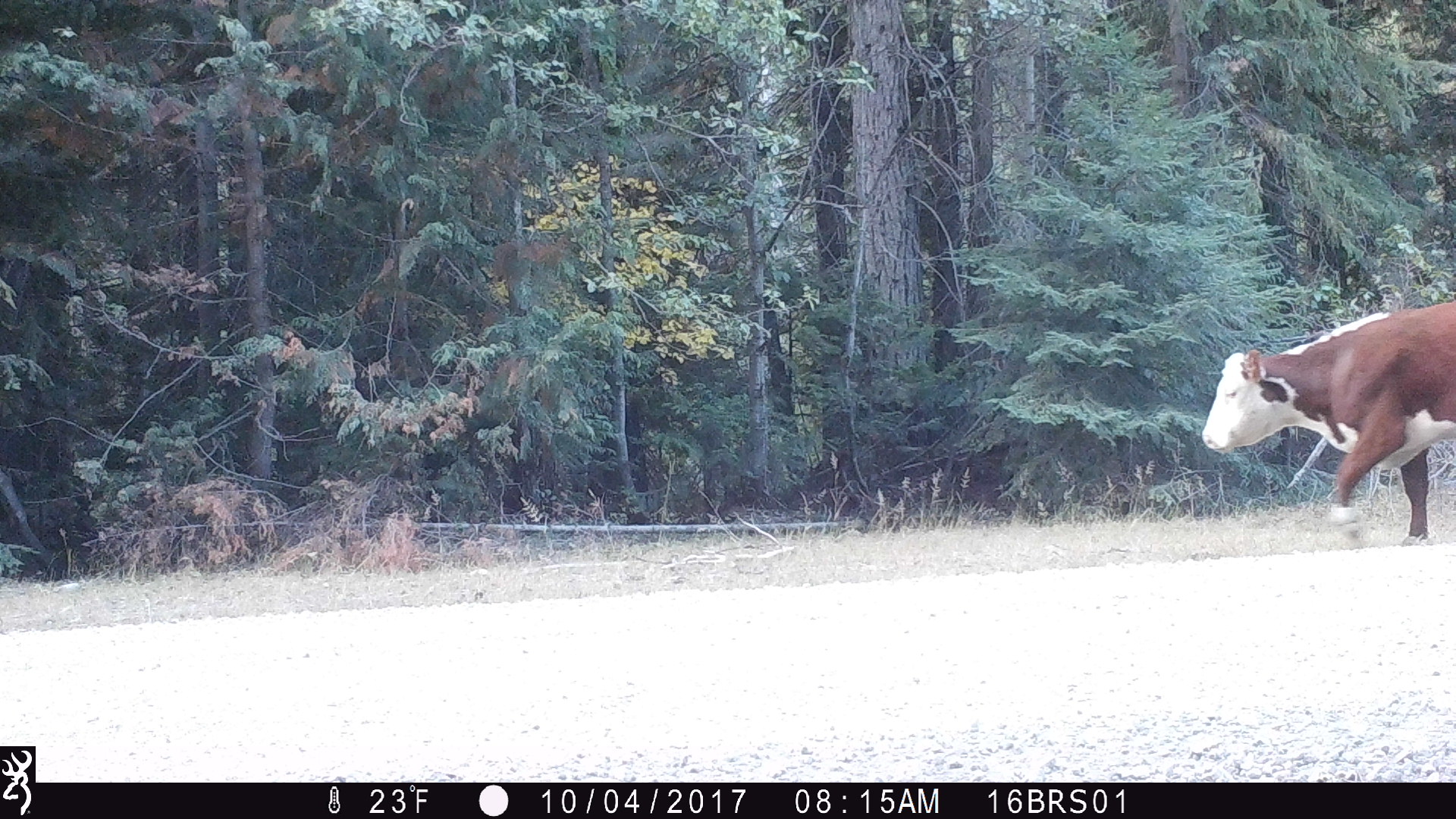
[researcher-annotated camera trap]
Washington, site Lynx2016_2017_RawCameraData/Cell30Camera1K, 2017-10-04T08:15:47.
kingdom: Animalia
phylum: Chordata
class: Mammalia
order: Artiodactyla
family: Bovidae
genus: Bos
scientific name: Bos taurus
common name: domestic cattle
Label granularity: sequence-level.